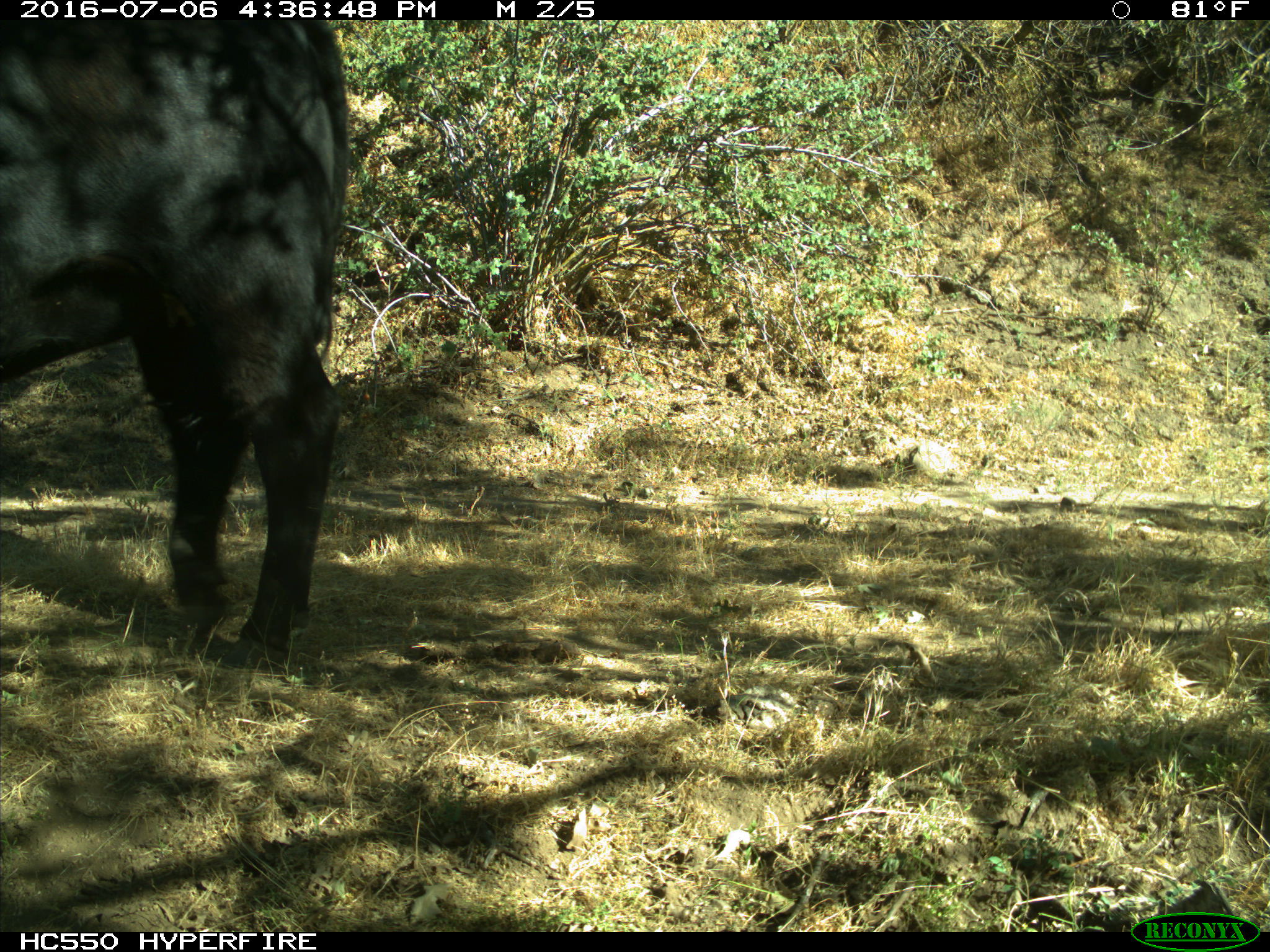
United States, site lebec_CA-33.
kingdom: Animalia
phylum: Chordata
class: Mammalia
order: Artiodactyla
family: Bovidae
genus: Bos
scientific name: Bos taurus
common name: domestic cow